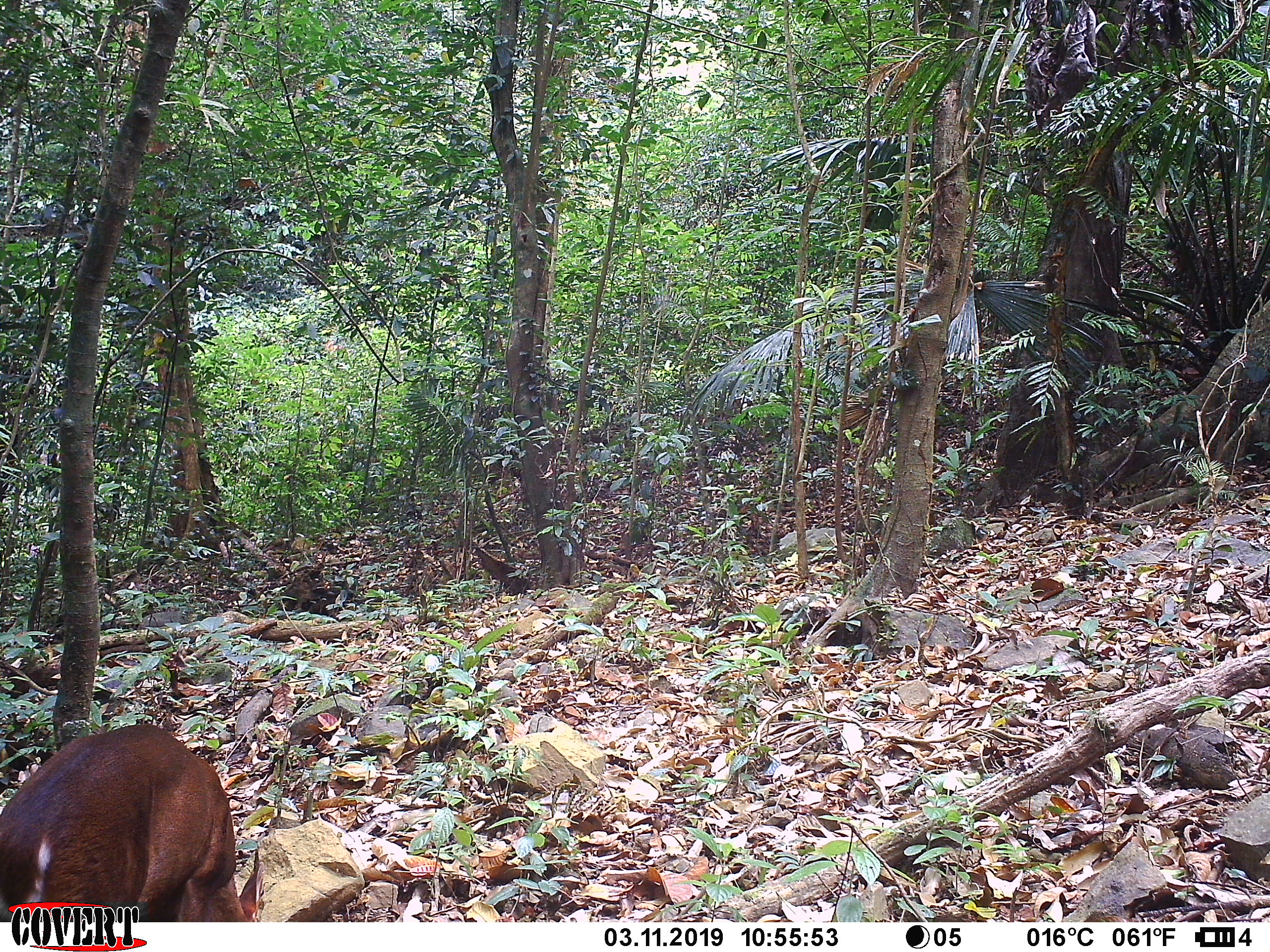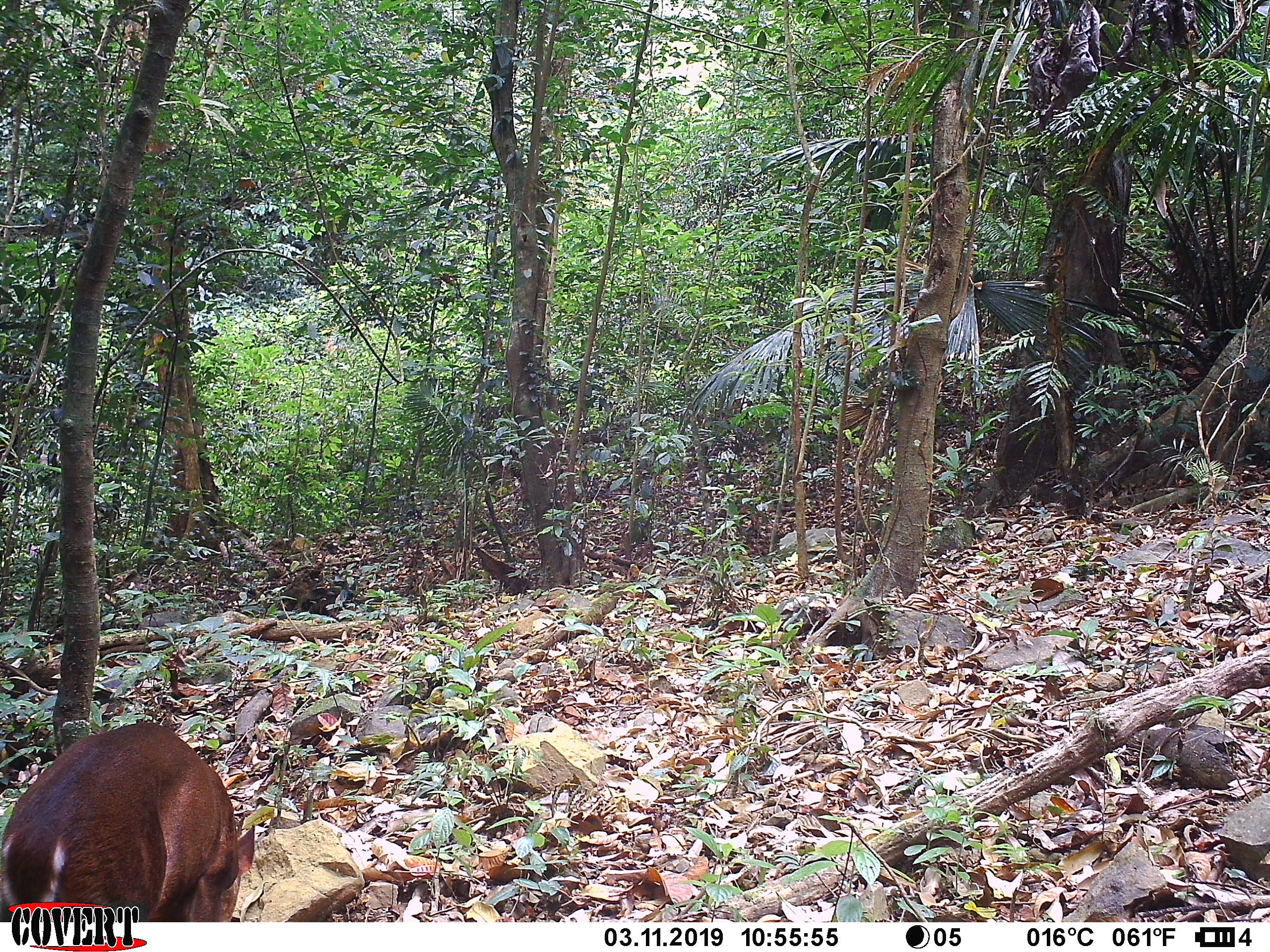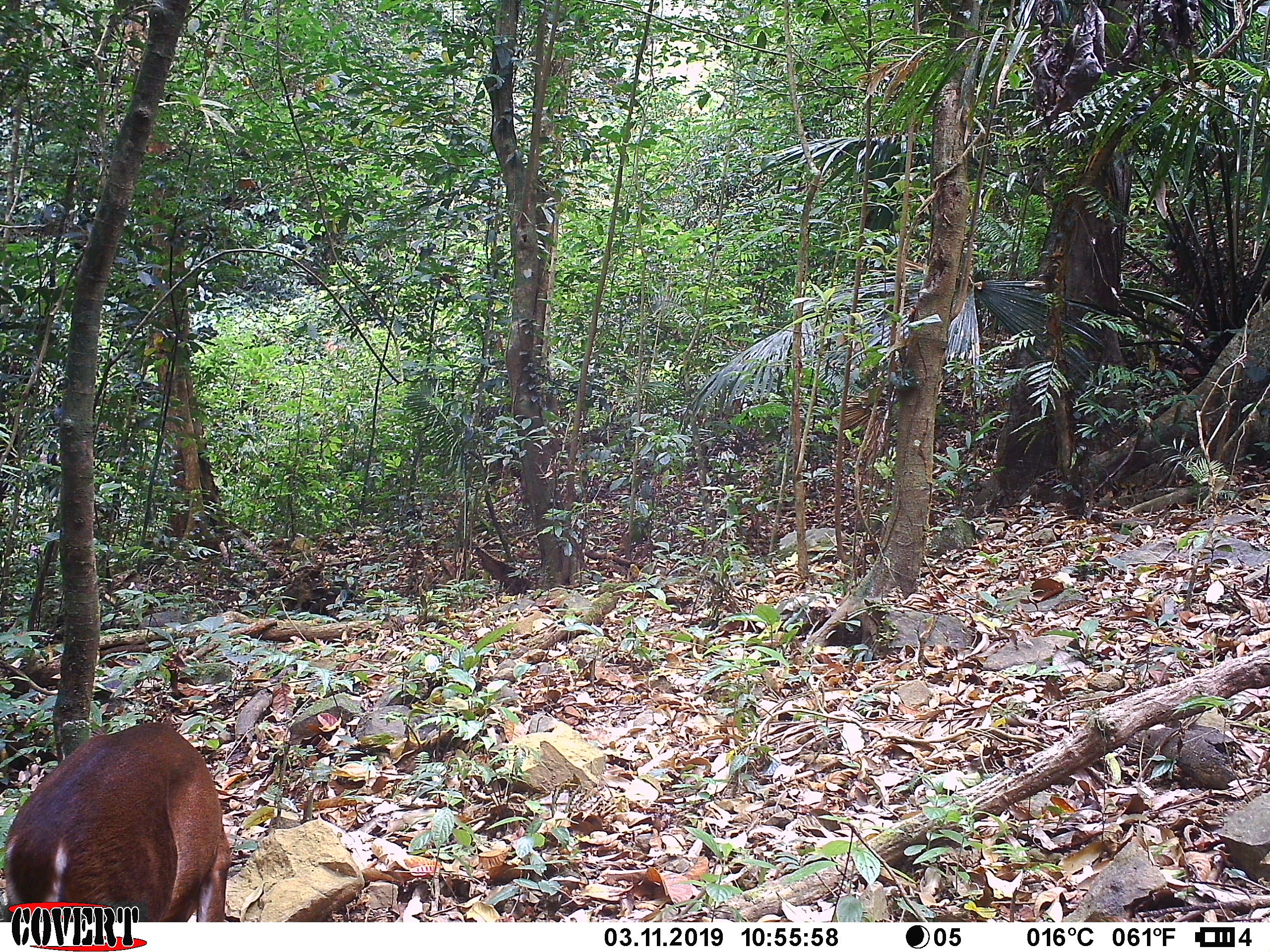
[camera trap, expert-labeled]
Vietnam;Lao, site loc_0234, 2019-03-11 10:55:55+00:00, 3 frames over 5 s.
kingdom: Animalia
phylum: Chordata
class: Mammalia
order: Artiodactyla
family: Cervidae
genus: Muntiacus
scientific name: Muntiacus vuquangensis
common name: large-antlered muntjac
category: large antlered muntjac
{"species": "large antlered muntjac (large-antlered muntjac) (Muntiacus vuquangensis)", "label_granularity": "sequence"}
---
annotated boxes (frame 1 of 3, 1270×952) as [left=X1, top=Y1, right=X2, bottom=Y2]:
large antlered muntjac: [left=0, top=720, right=264, bottom=922]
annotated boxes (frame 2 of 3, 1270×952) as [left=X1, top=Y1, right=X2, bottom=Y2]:
large antlered muntjac: [left=0, top=721, right=255, bottom=922]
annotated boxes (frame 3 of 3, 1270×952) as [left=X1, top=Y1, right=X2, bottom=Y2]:
large antlered muntjac: [left=0, top=721, right=233, bottom=920]